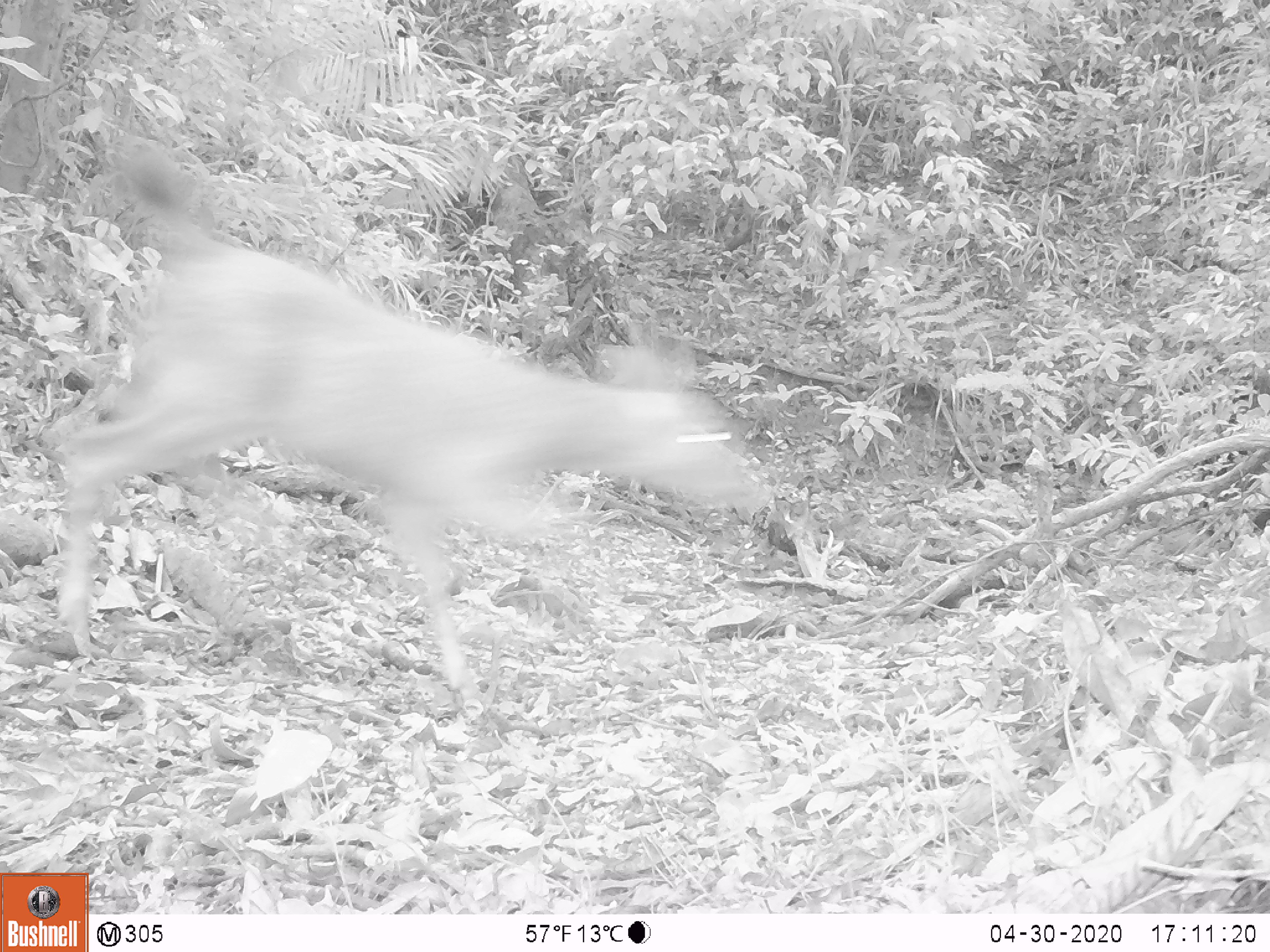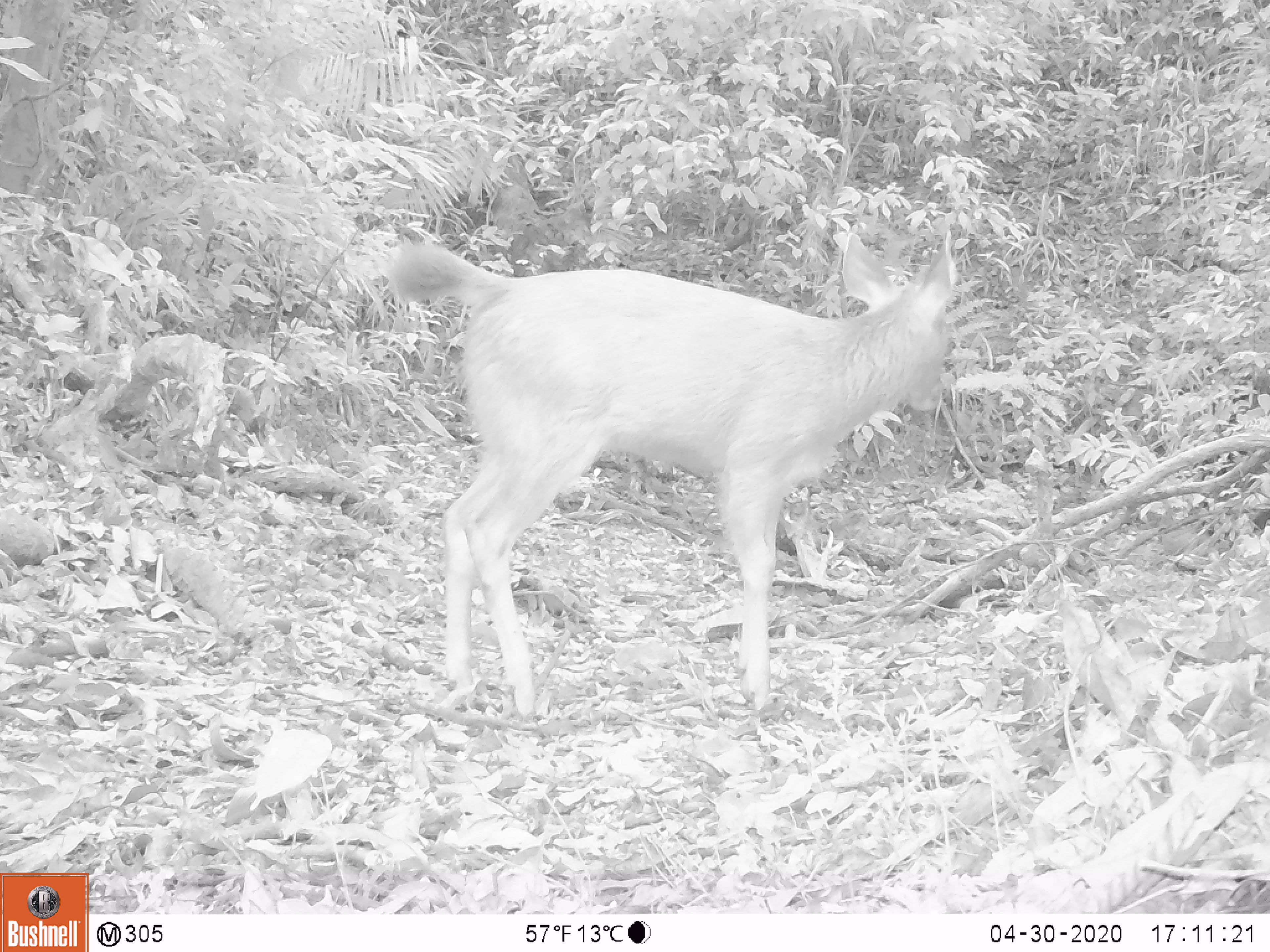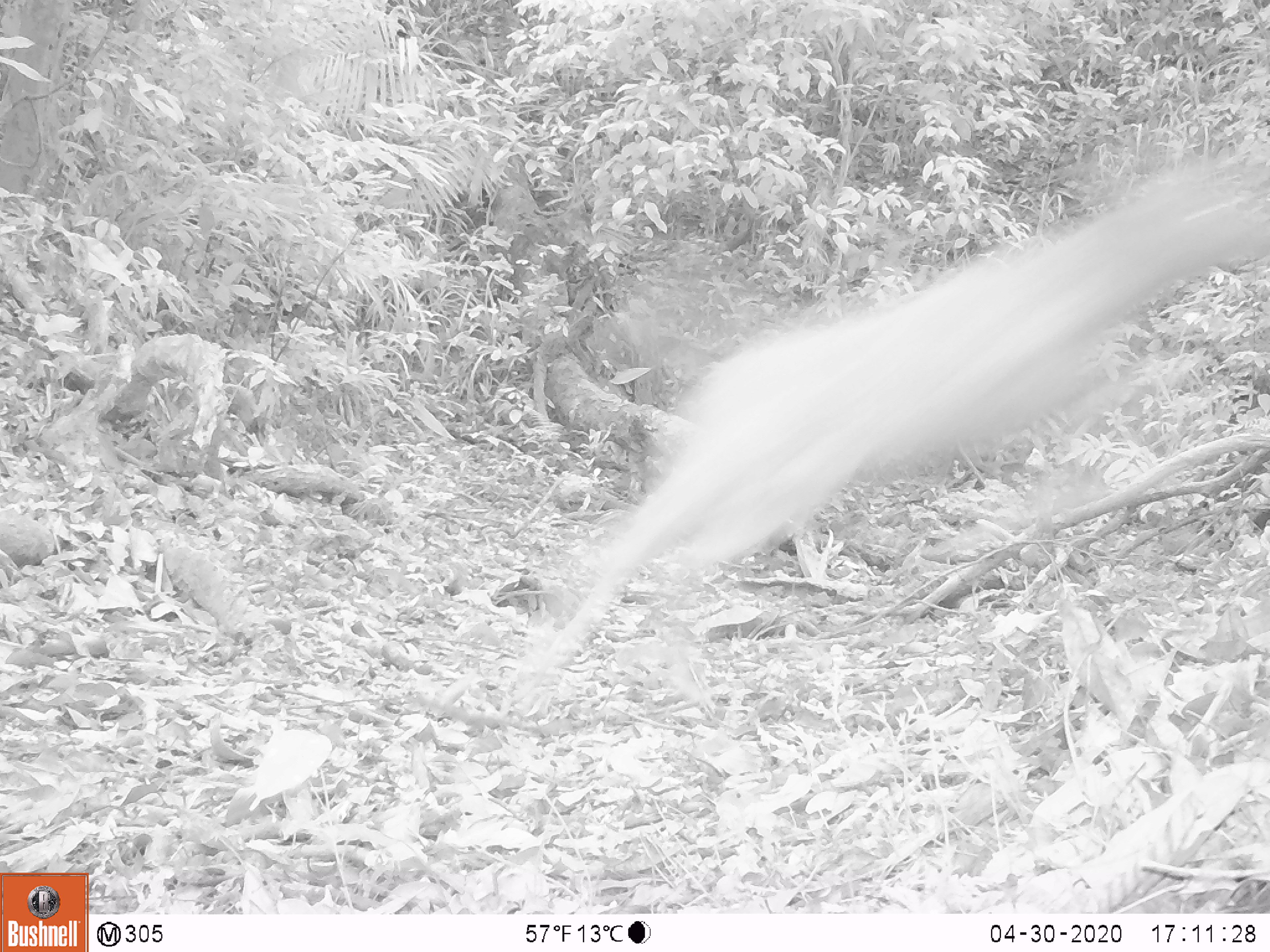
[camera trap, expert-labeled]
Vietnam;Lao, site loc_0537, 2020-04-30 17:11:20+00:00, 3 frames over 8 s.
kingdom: Animalia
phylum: Chordata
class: Mammalia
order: Artiodactyla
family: Cervidae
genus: Rusa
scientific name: Rusa unicolor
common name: sambar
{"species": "sambar (Rusa unicolor)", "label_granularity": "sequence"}